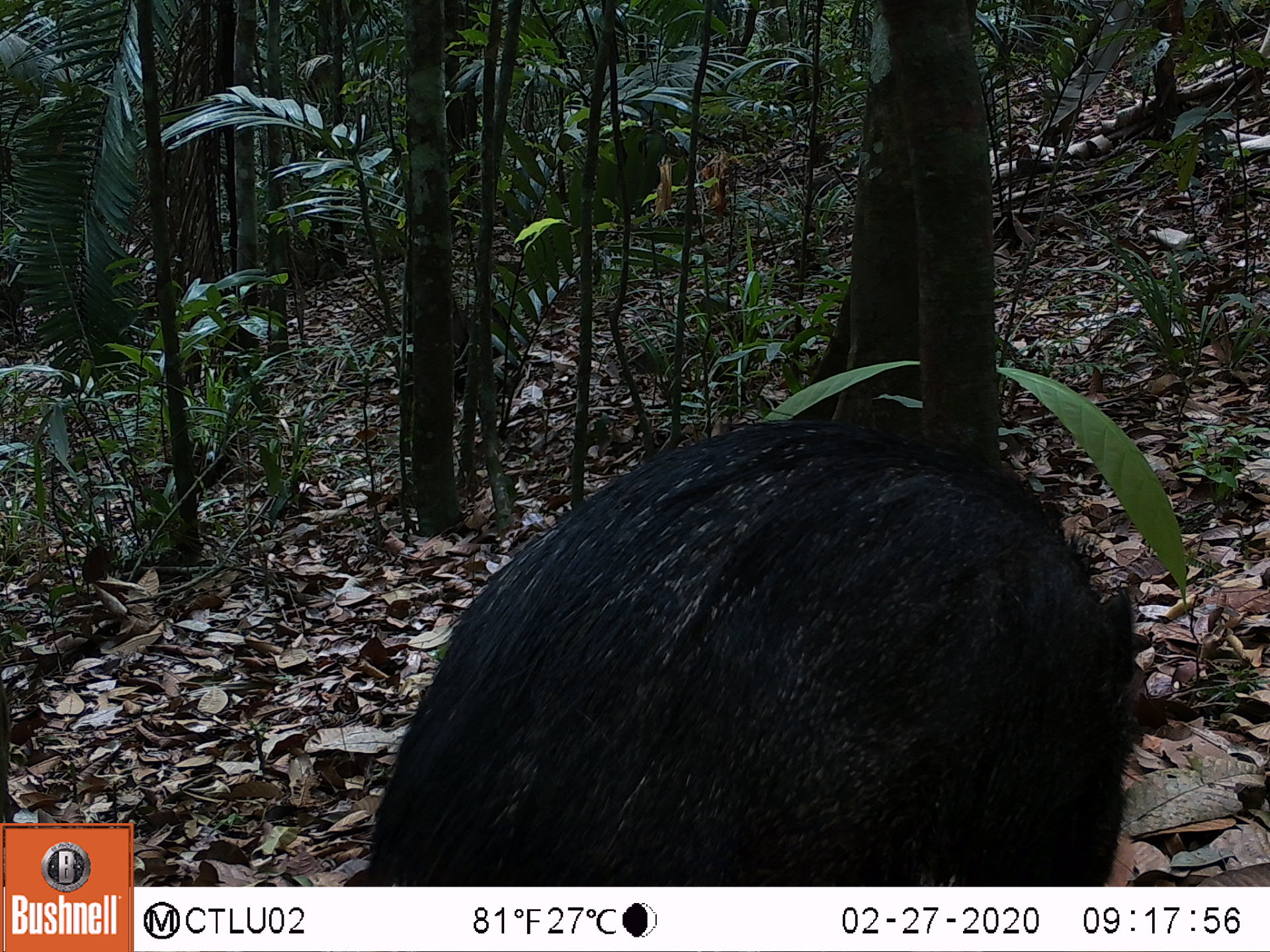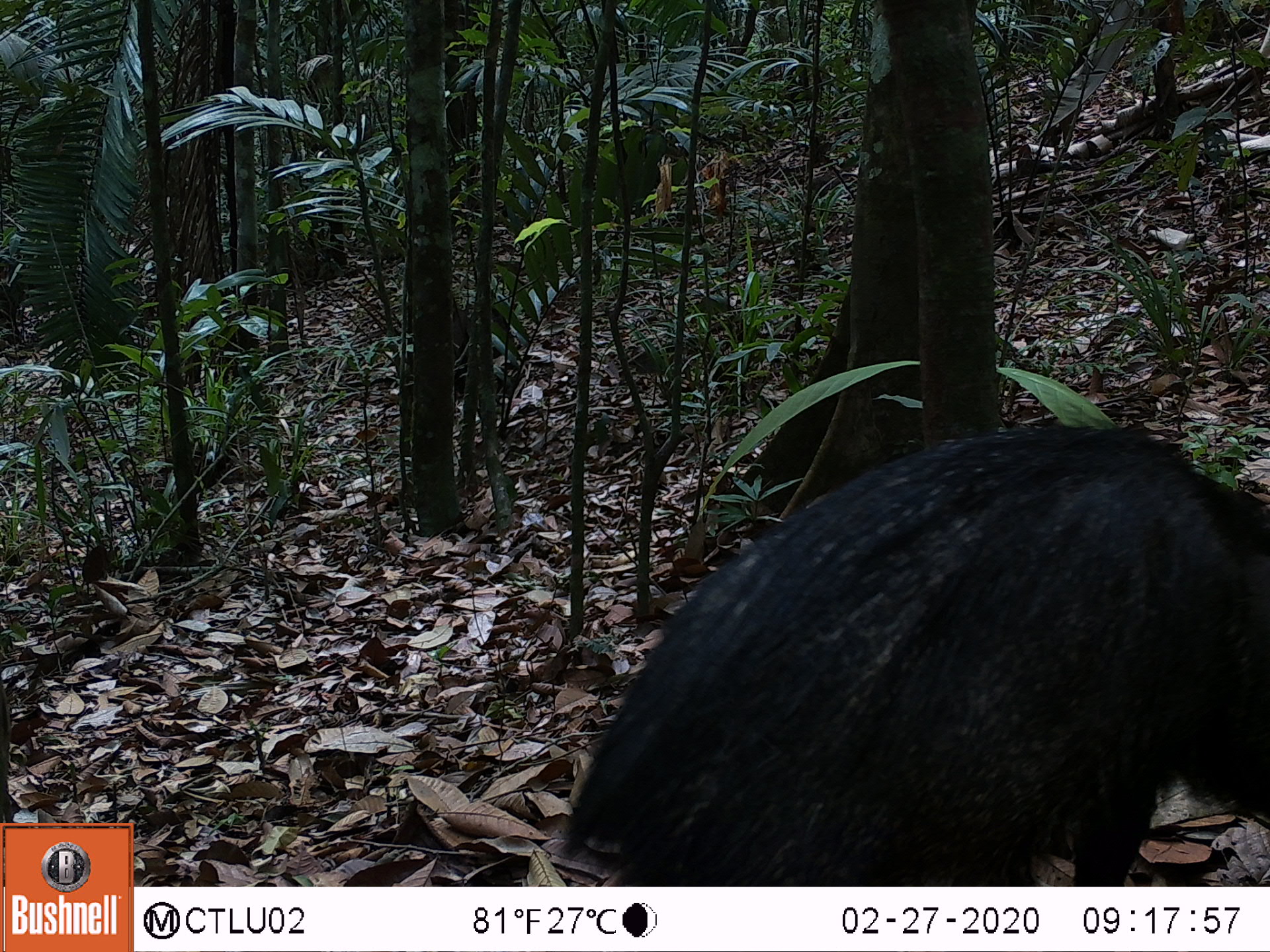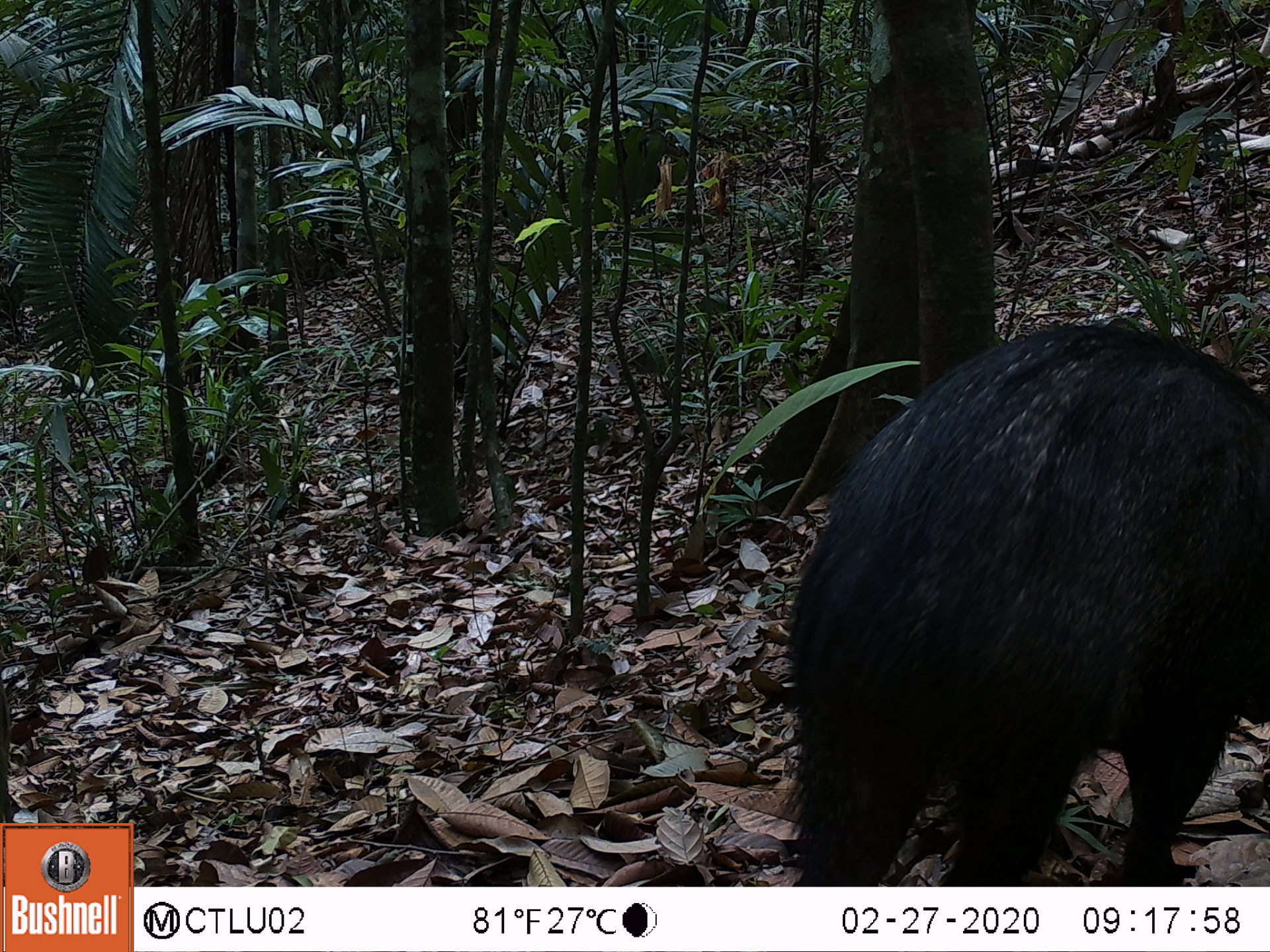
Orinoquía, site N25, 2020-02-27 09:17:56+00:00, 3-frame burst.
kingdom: Animalia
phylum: Chordata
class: Mammalia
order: Artiodactyla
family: Tayassuidae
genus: Pecari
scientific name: Pecari tajacu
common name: collared peccary